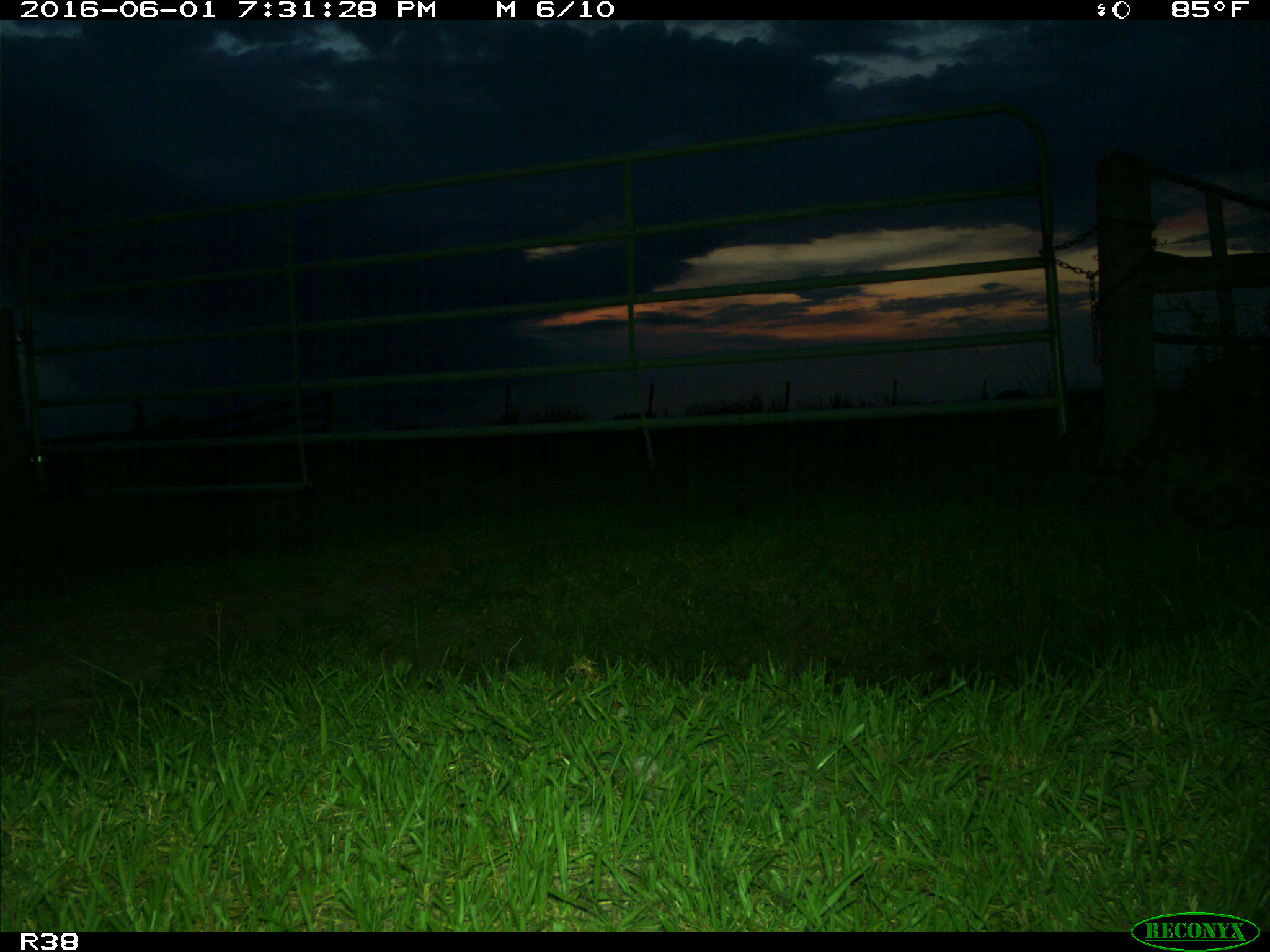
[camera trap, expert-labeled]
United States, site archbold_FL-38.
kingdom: Animalia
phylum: Chordata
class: Mammalia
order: Carnivora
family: Procyonidae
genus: Procyon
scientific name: Procyon lotor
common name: common raccoon